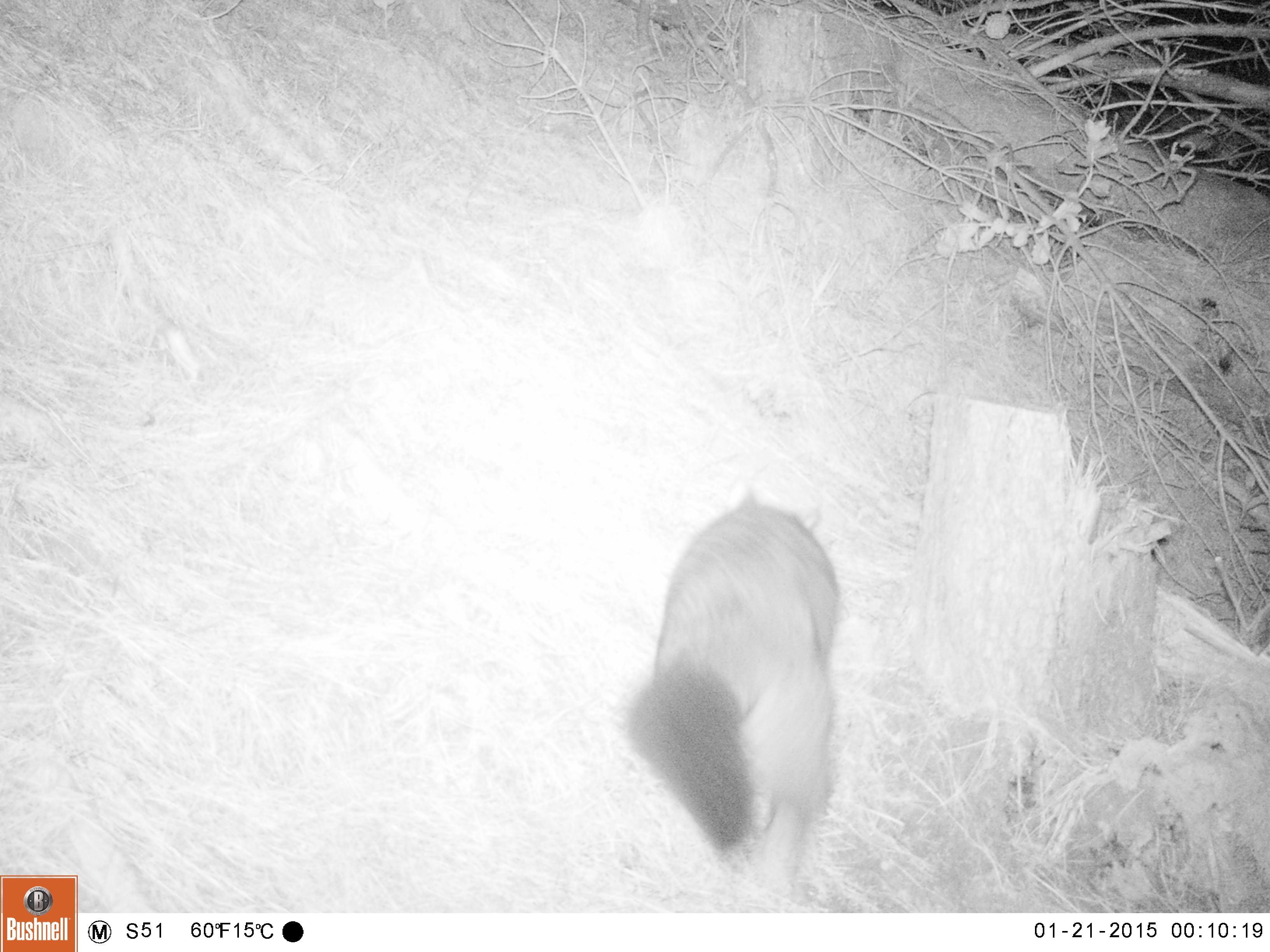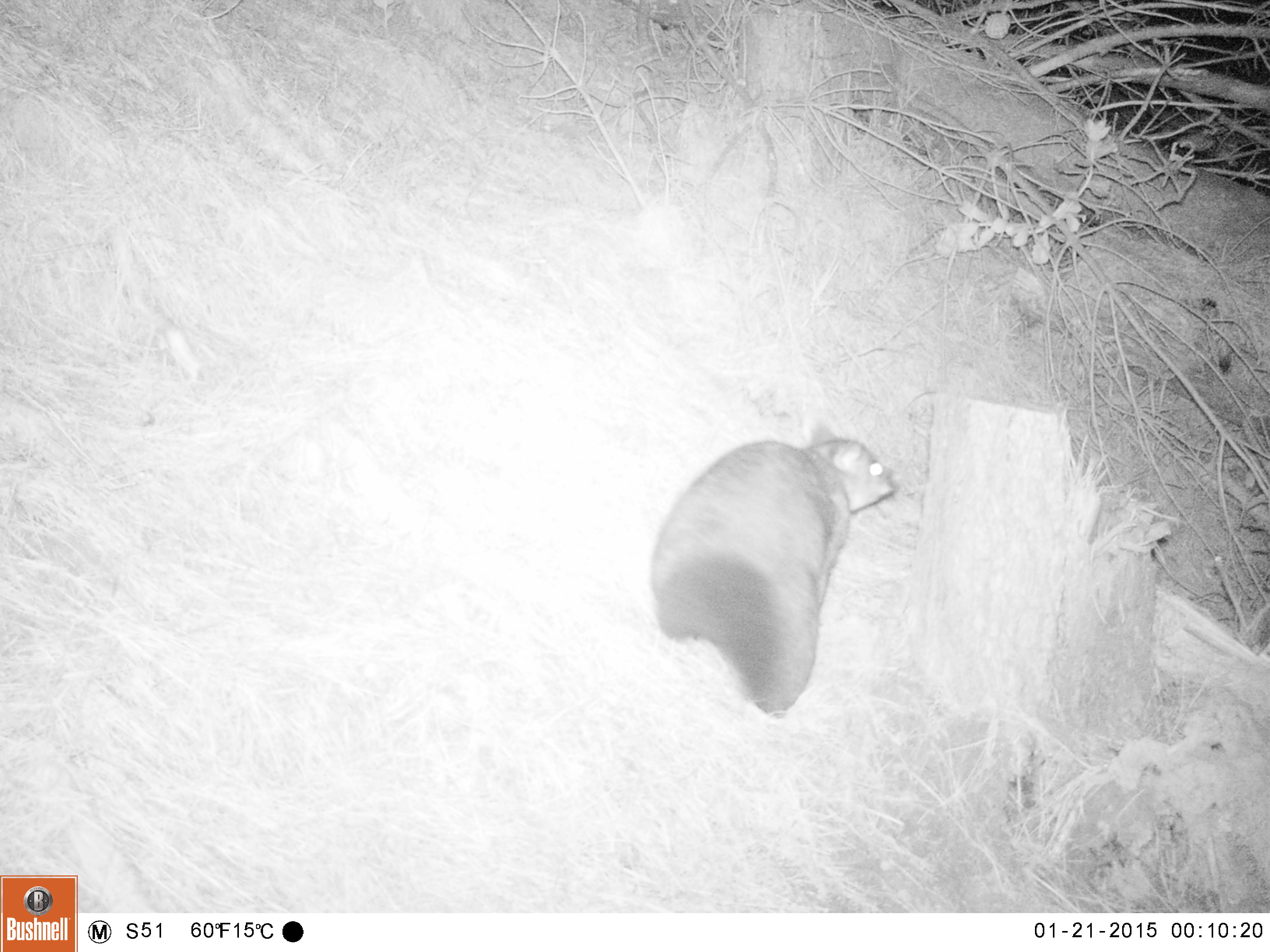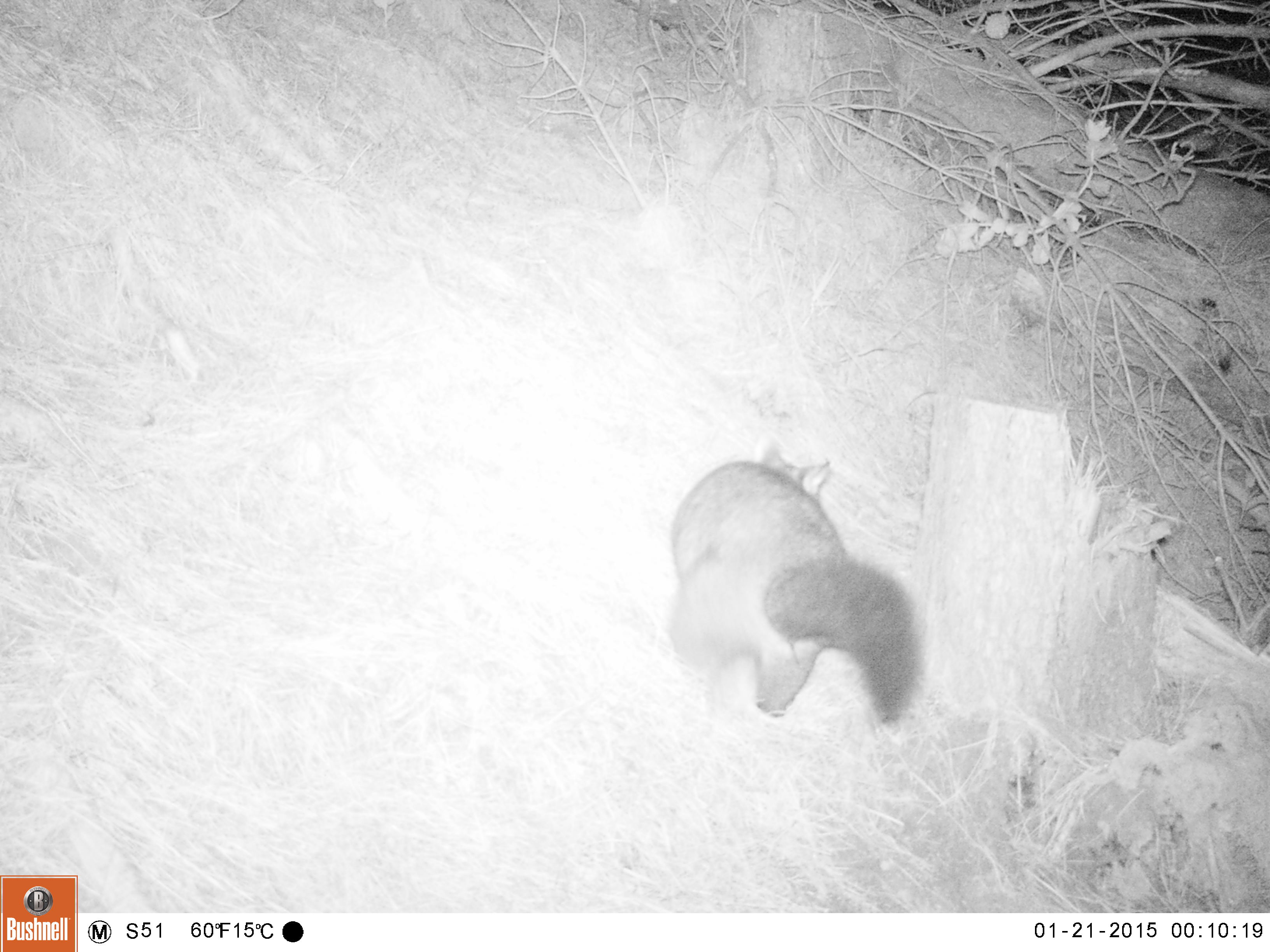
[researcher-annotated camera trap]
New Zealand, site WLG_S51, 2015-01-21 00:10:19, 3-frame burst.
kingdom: Animalia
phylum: Chordata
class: Mammalia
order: Diprotodontia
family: Phalangeridae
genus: Trichosurus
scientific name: Trichosurus vulpecula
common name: common brushtail possum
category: possum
Possum (common brushtail possum) (Trichosurus vulpecula).